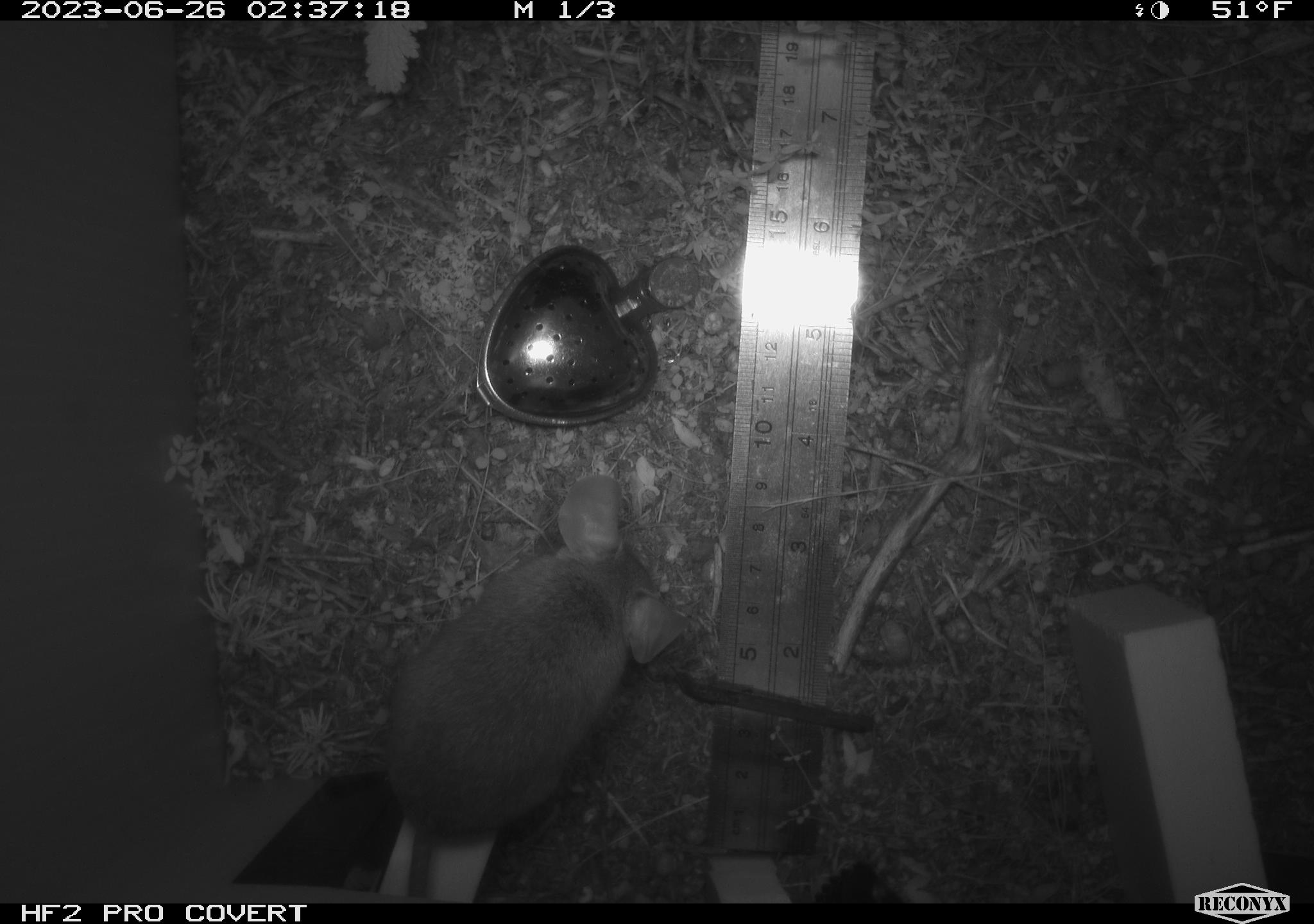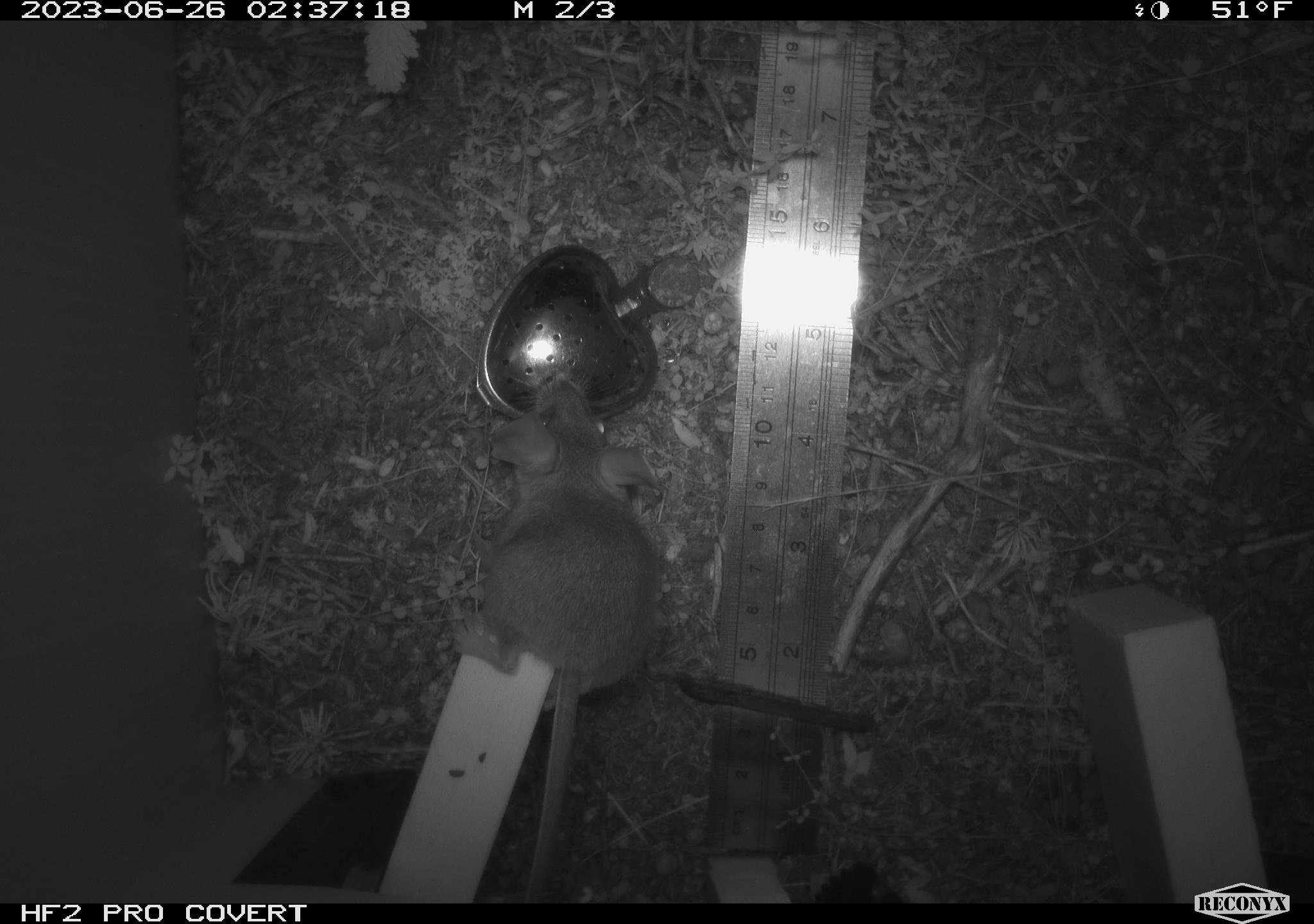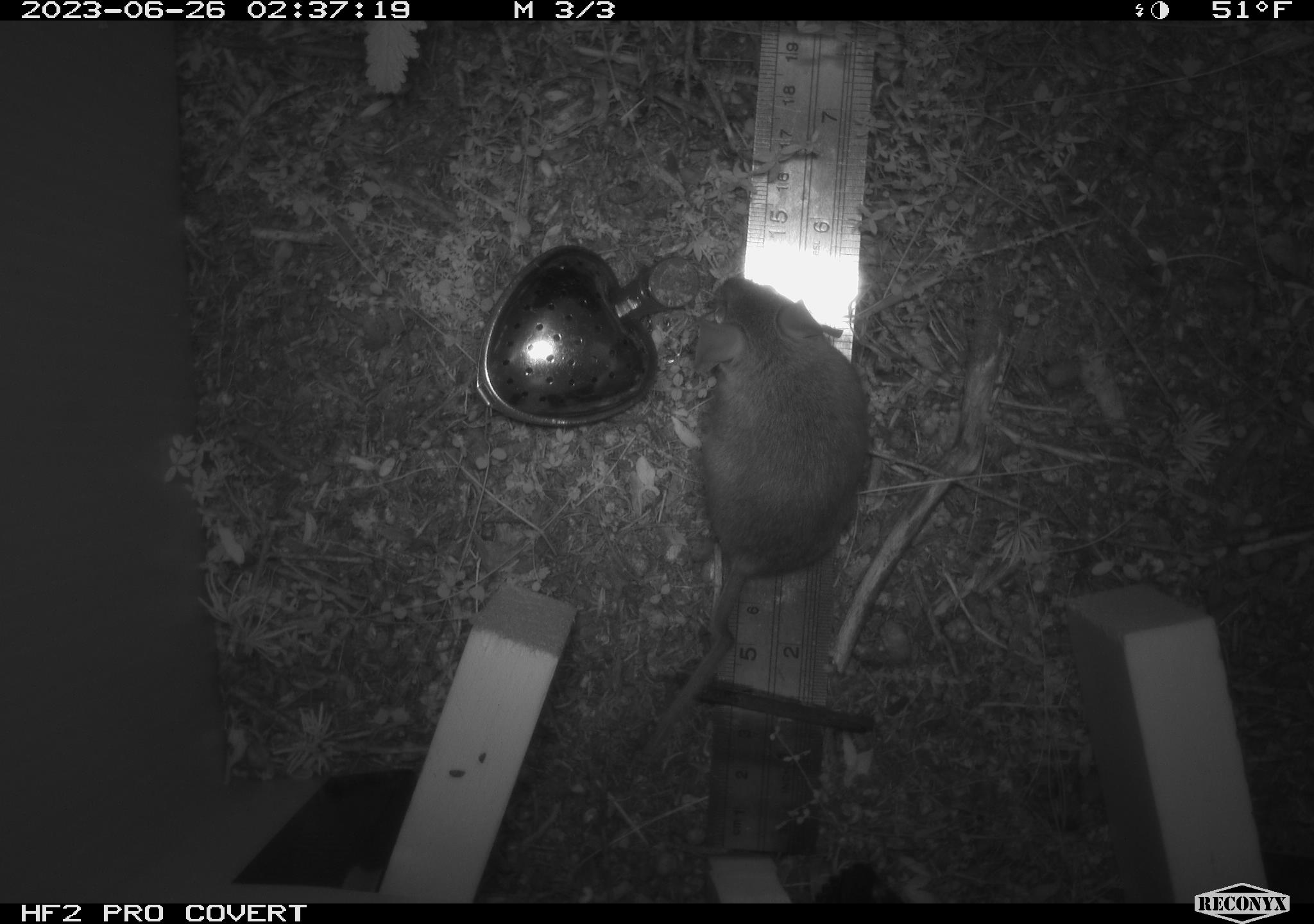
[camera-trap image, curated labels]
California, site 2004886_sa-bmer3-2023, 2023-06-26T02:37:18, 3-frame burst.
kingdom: Animalia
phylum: Chordata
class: Mammalia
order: Rodentia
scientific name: Rodentia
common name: mouse species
Mouse species (Rodentia).